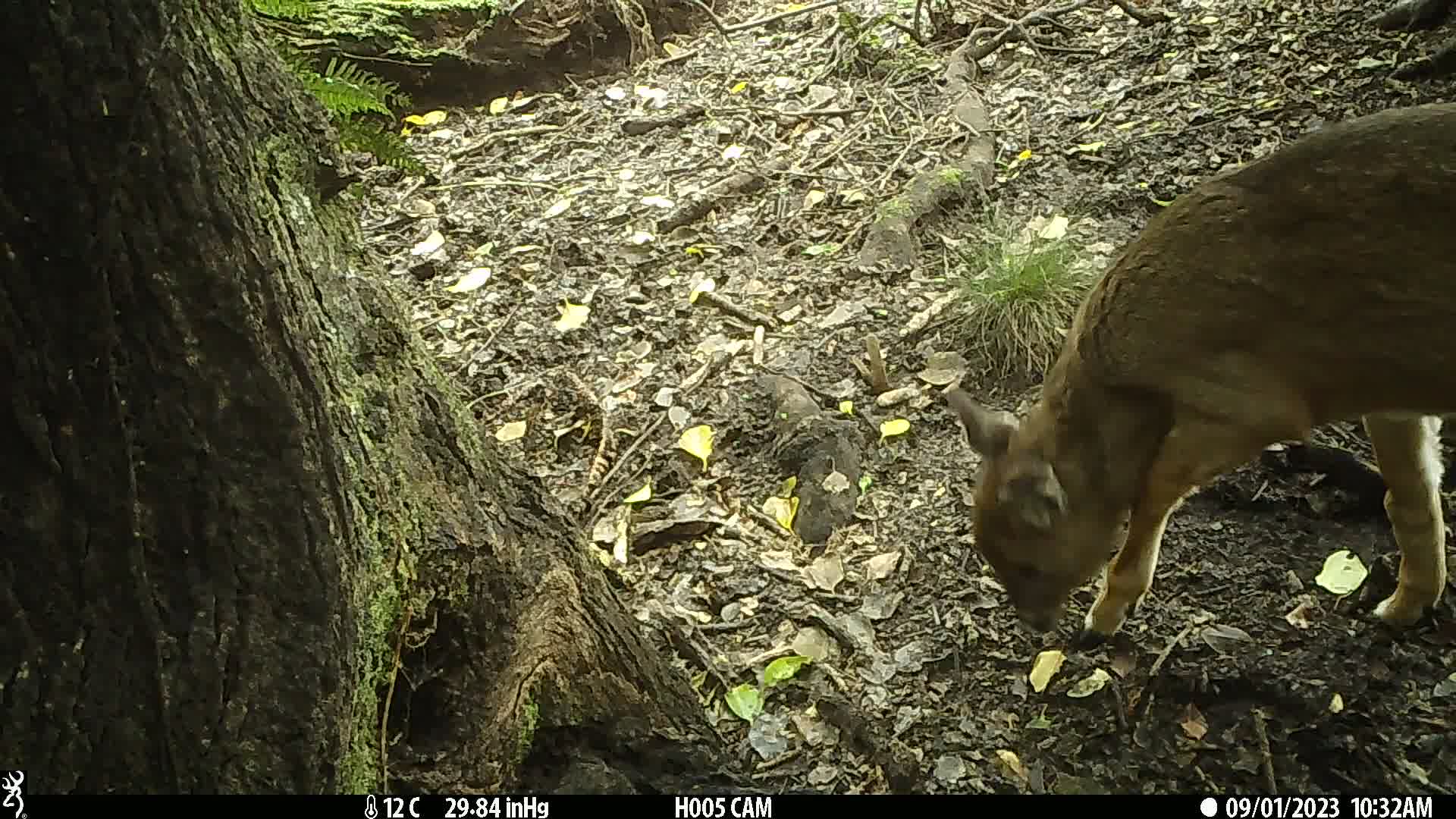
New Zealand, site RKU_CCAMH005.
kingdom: Animalia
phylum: Chordata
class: Mammalia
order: Artiodactyla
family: Cervidae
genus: Odocoileus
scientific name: Odocoileus virginianus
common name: white-tailed deer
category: white tailed deer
White tailed deer (white-tailed deer) (Odocoileus virginianus).